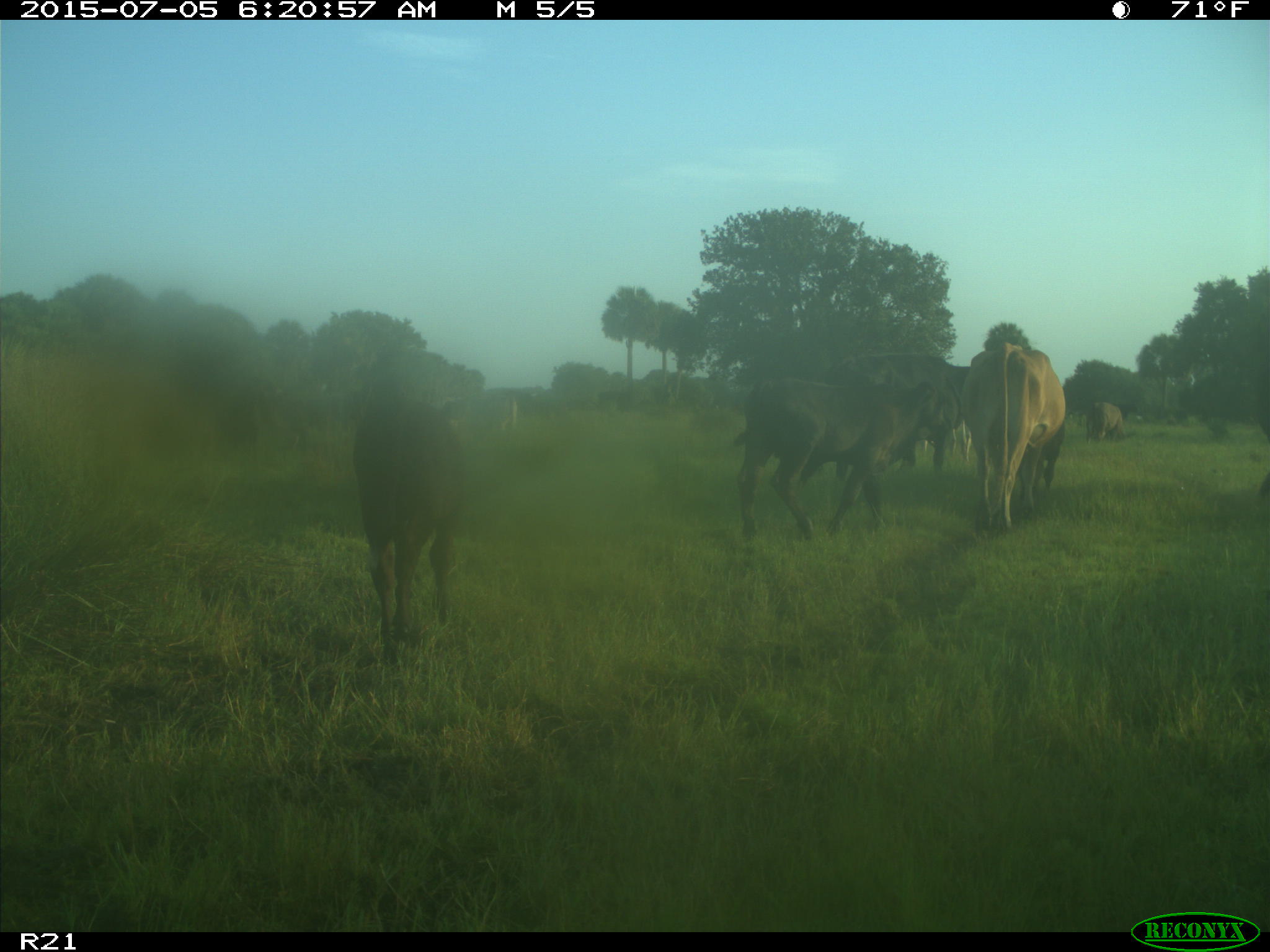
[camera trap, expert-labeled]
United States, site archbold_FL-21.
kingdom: Animalia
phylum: Chordata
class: Mammalia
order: Artiodactyla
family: Bovidae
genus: Bos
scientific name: Bos taurus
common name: domestic cow